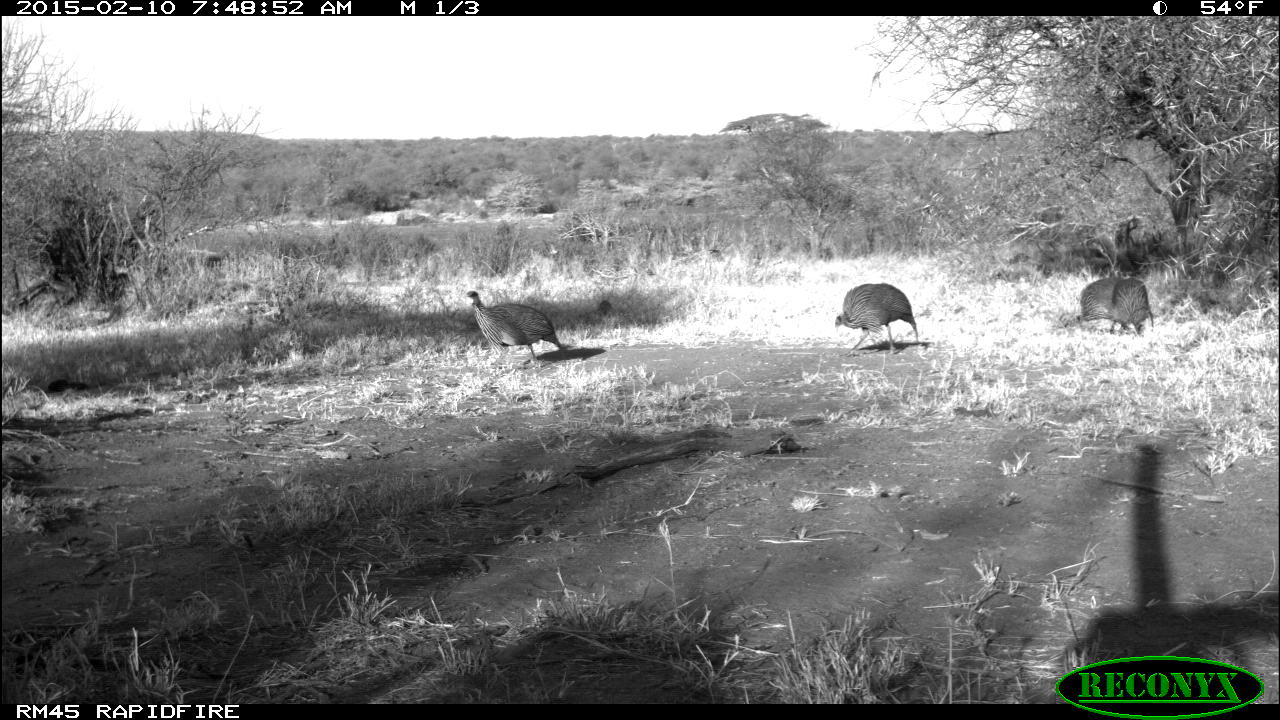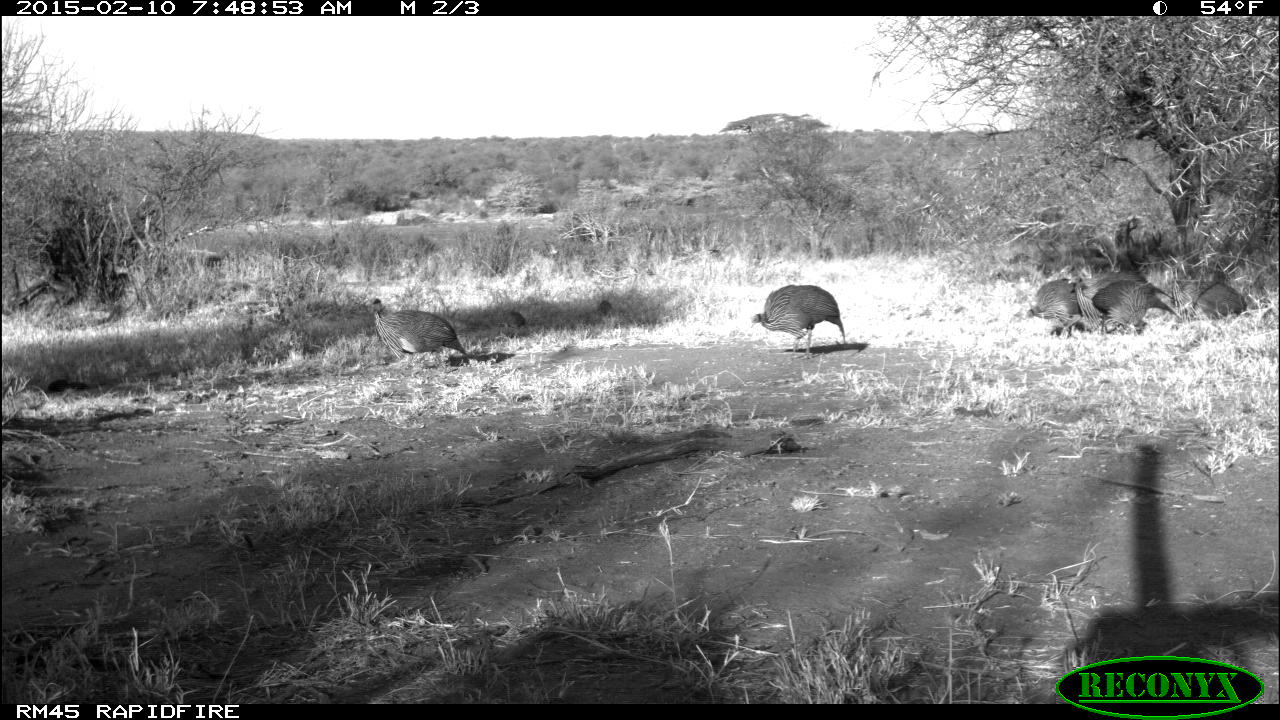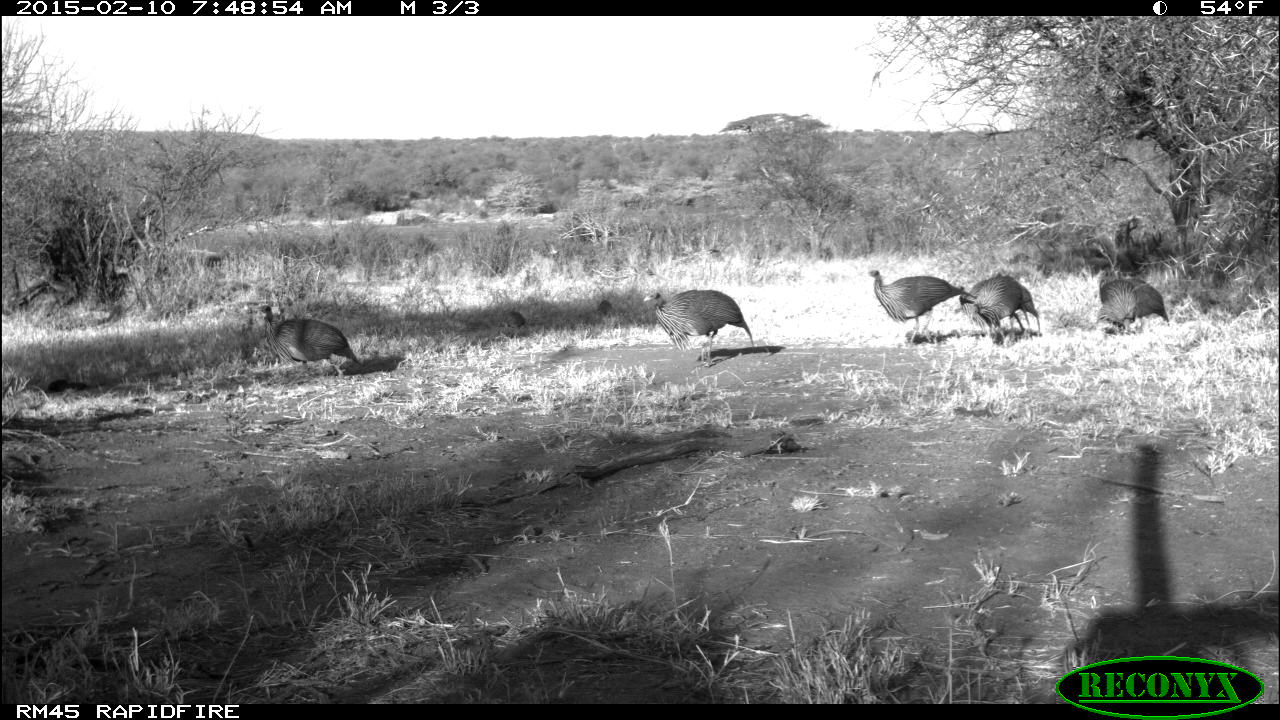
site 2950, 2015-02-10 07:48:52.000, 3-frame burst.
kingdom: Animalia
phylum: Chordata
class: Aves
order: Galliformes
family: Numididae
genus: Acryllium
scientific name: Acryllium vulturinum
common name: vulturine guineafowl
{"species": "Acryllium vulturinum (vulturine guineafowl)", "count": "6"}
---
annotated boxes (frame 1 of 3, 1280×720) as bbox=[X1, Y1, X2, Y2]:
acryllium vulturinum: bbox=[465, 289, 562, 362]; bbox=[833, 283, 918, 356]; bbox=[1076, 275, 1153, 337]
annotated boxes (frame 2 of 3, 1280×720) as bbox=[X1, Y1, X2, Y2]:
acryllium vulturinum: bbox=[368, 299, 467, 372]; bbox=[749, 285, 845, 359]; bbox=[1075, 273, 1174, 335]; bbox=[1011, 279, 1097, 340]; bbox=[1172, 279, 1247, 323]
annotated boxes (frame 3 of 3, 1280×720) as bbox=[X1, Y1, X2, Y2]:
acryllium vulturinum: bbox=[643, 289, 754, 368]; bbox=[866, 268, 976, 346]; bbox=[253, 305, 365, 378]; bbox=[961, 273, 1042, 345]; bbox=[1097, 275, 1169, 335]